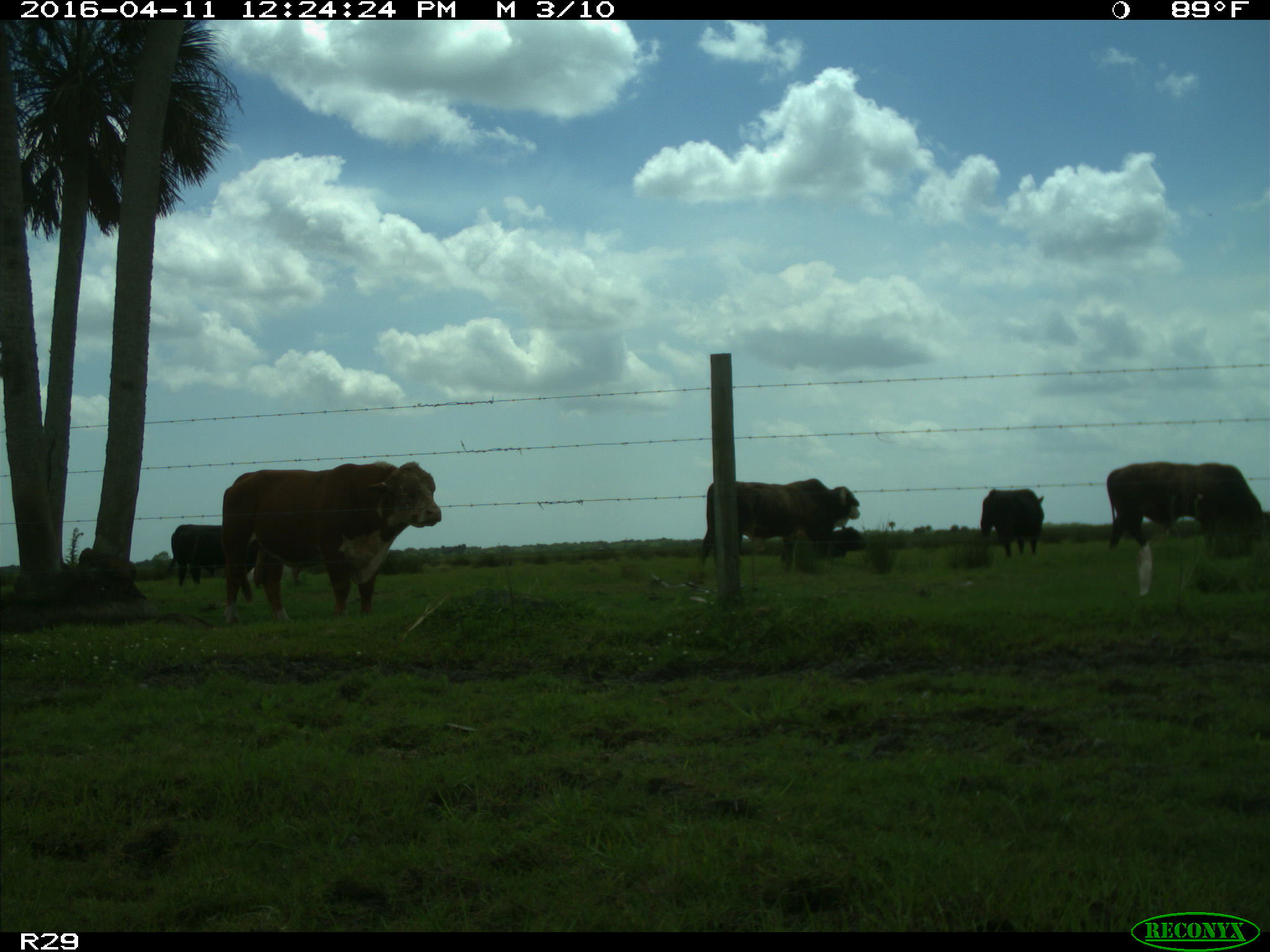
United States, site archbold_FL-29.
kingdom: Animalia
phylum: Chordata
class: Mammalia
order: Artiodactyla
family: Bovidae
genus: Bos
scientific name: Bos taurus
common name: domestic cow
Bos taurus (domestic cow).